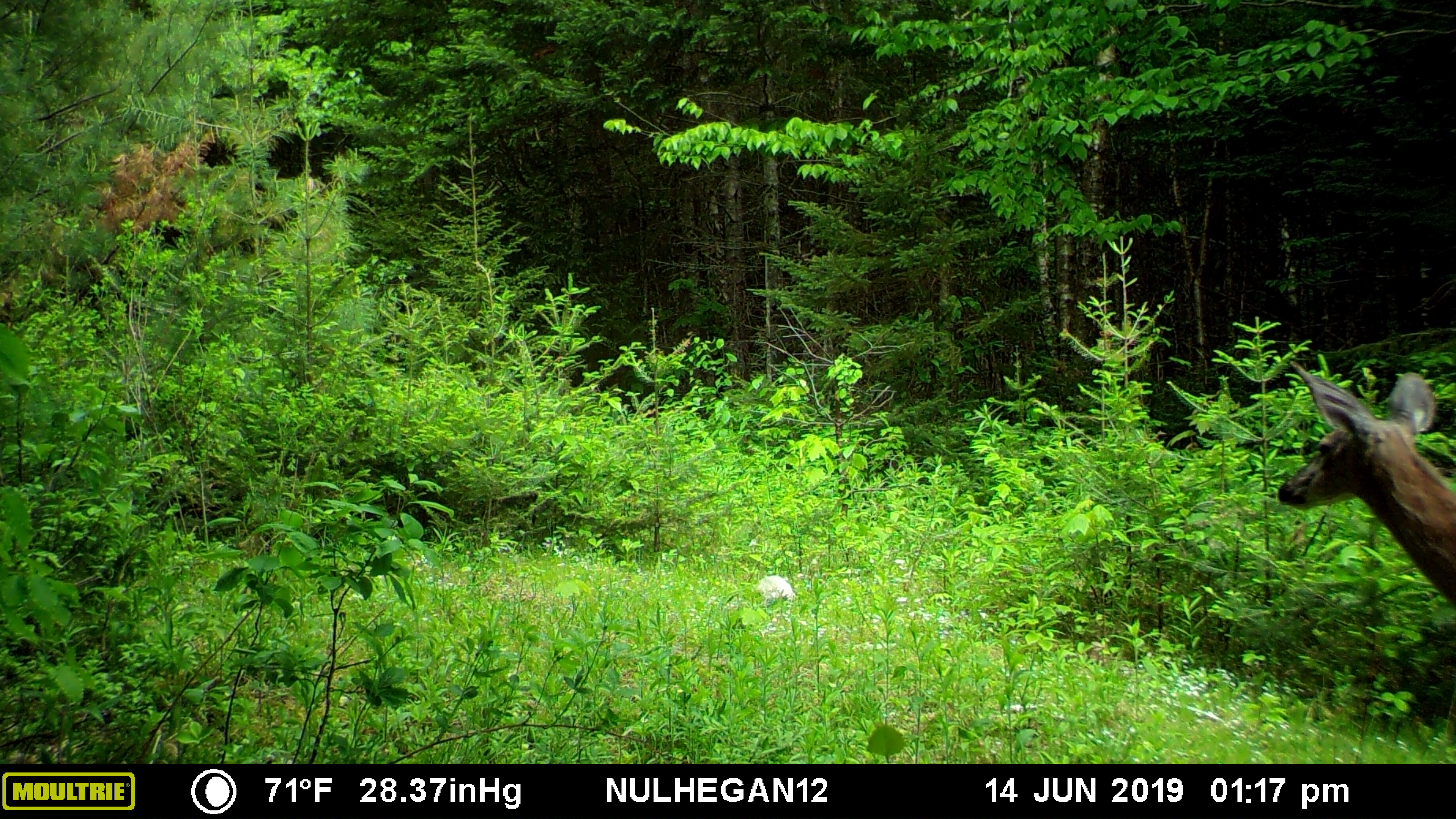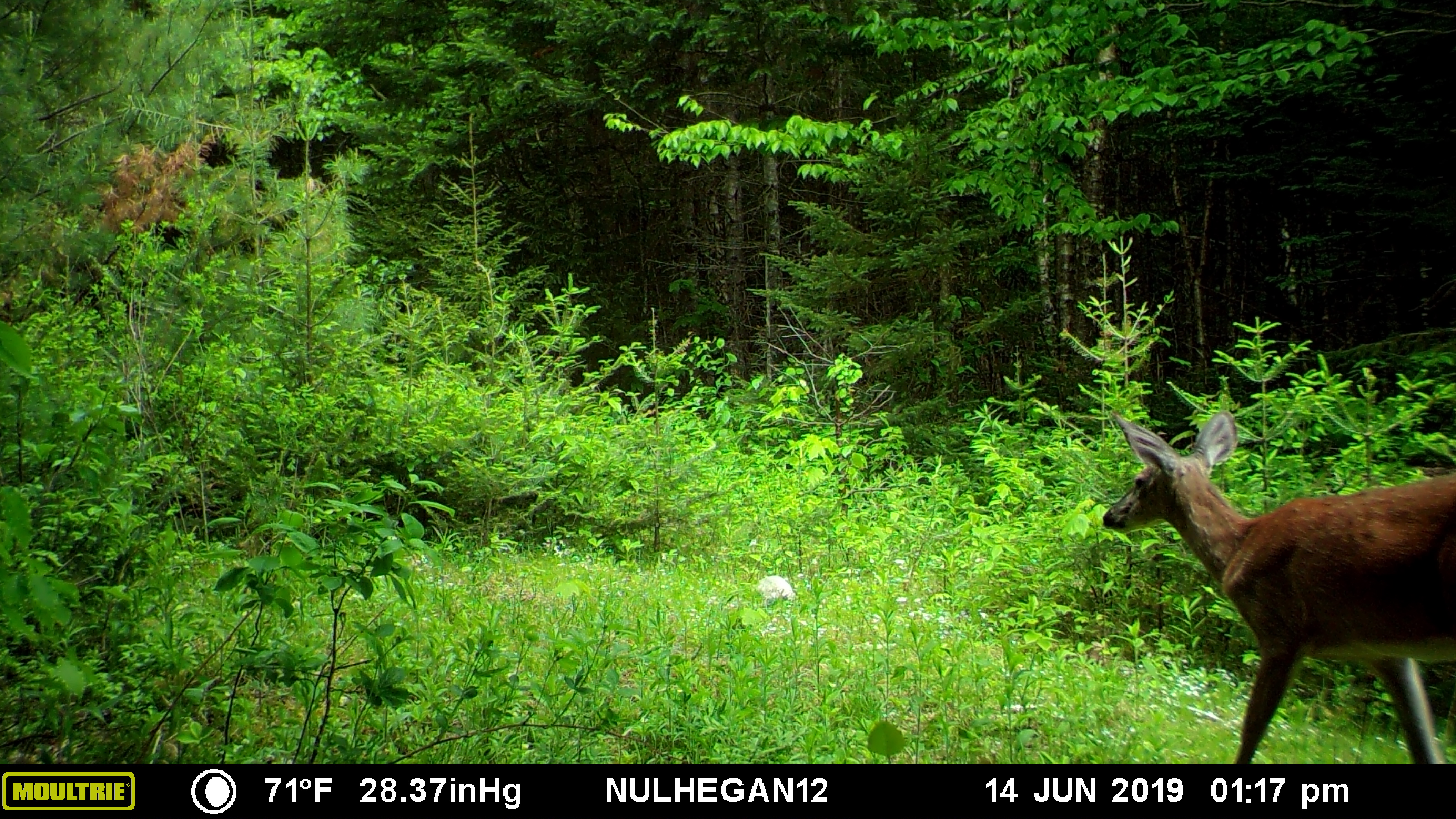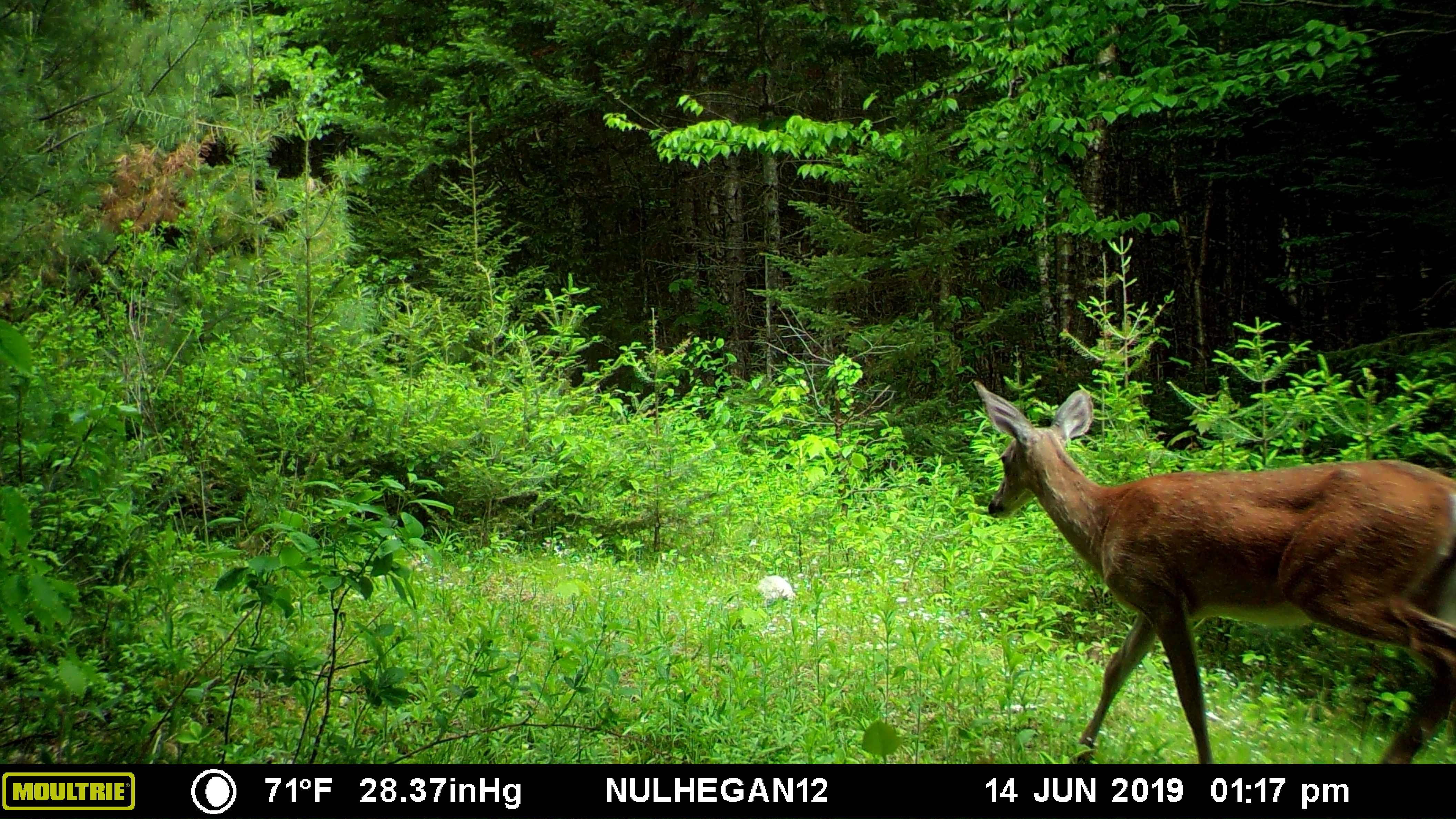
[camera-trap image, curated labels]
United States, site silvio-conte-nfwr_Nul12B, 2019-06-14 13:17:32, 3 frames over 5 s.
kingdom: Animalia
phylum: Chordata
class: Mammalia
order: Artiodactyla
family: Cervidae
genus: Odocoileus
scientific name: Odocoileus virginianus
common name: white-tailed deer